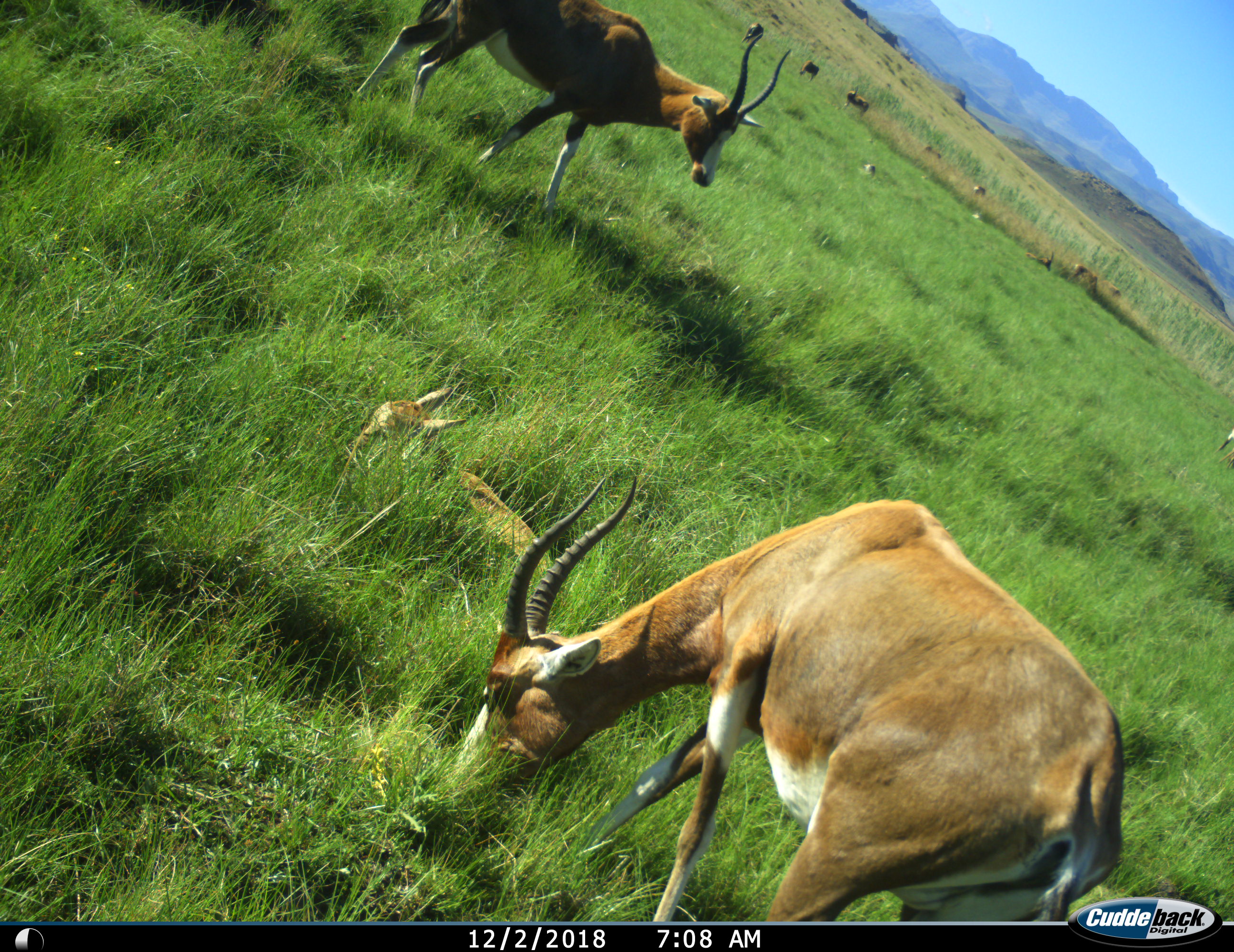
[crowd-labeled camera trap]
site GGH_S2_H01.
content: unidentified animal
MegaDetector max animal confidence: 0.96